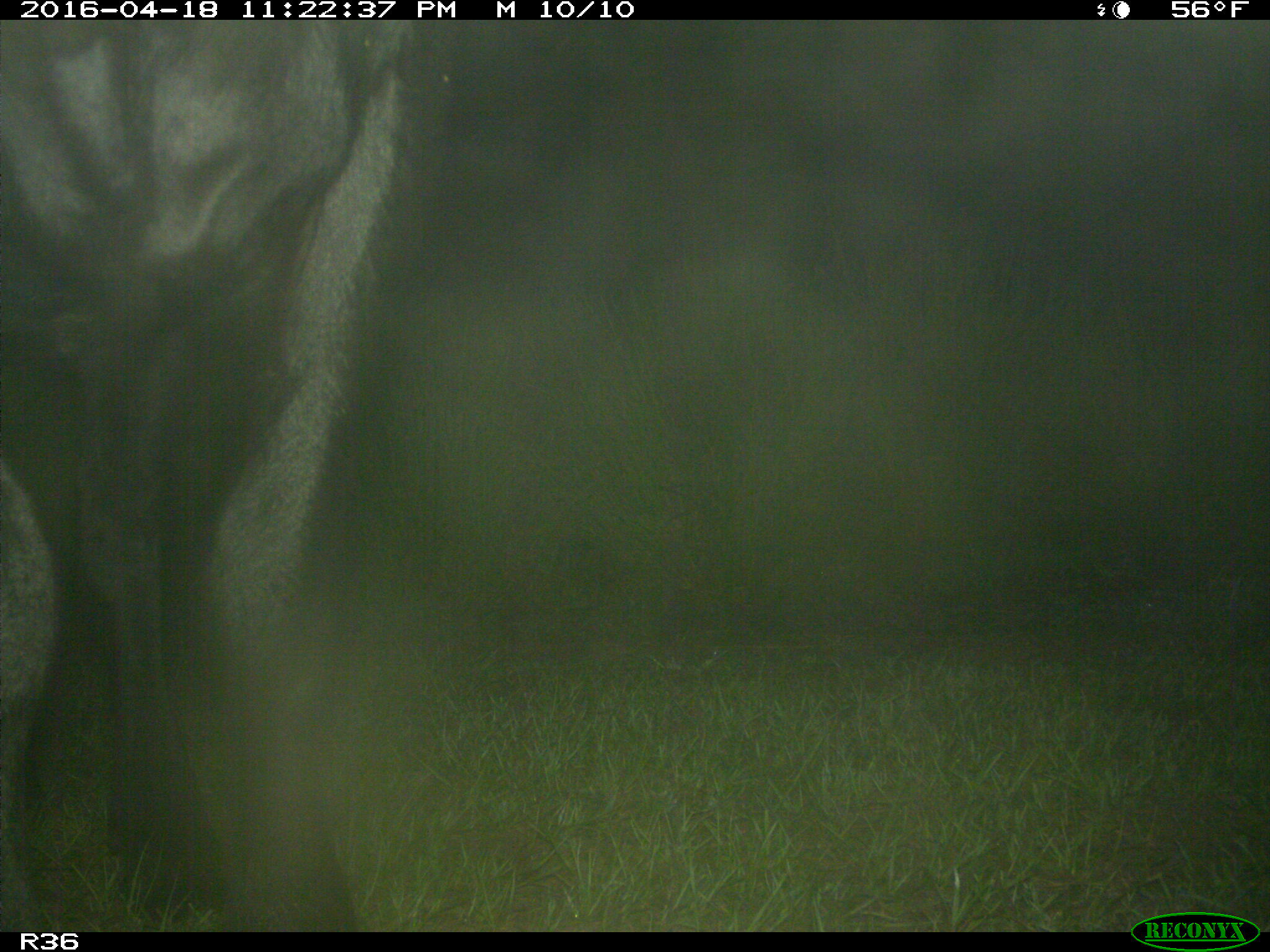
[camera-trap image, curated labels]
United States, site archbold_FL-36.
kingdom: Animalia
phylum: Chordata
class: Mammalia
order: Artiodactyla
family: Bovidae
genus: Bos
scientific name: Bos taurus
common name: domestic cow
Bos taurus (domestic cow).